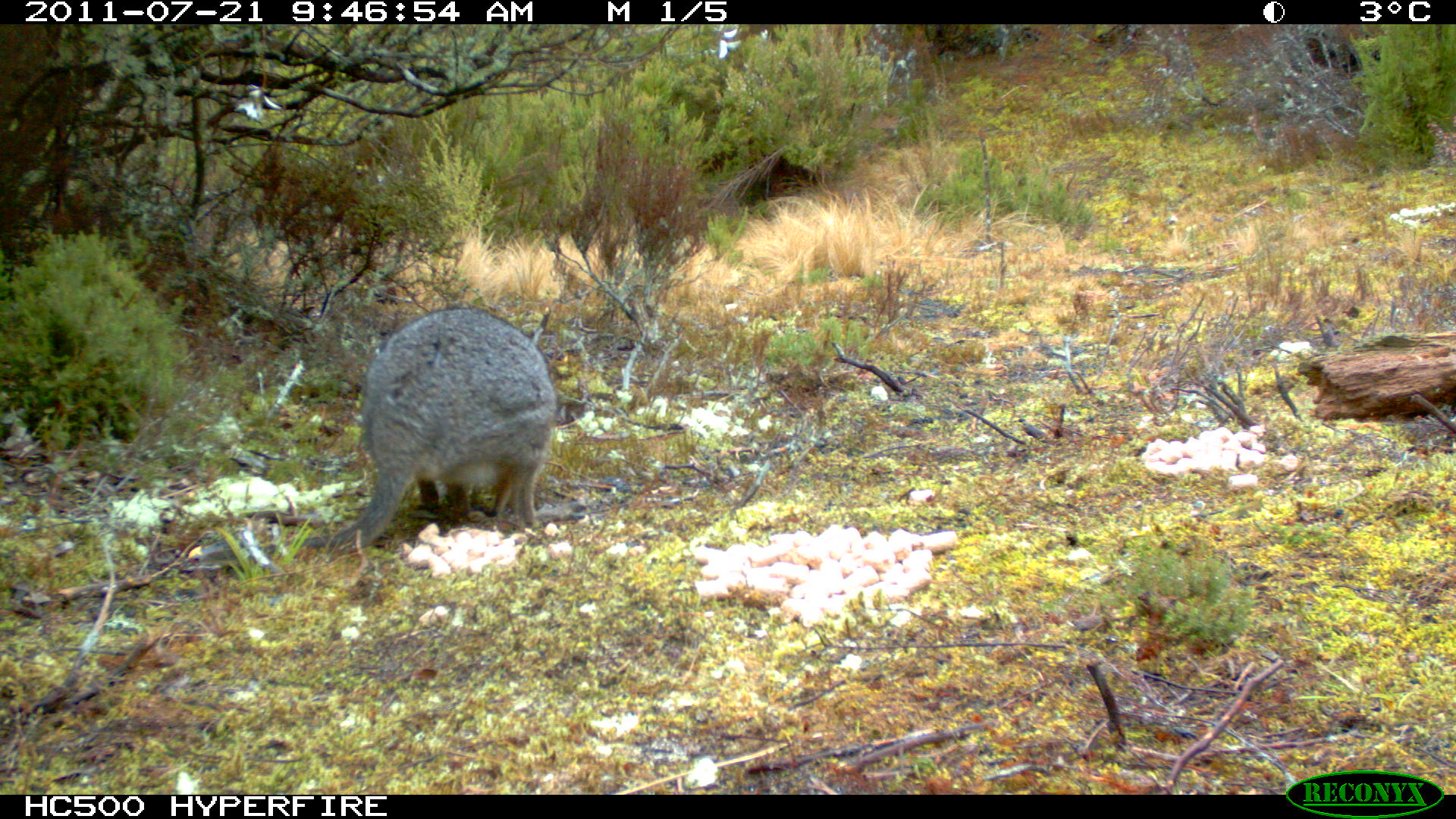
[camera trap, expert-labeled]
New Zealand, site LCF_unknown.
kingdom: Animalia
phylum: Chordata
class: Mammalia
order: Diprotodontia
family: Macropodidae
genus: Notamacropus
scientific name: Notamacropus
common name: wallaby